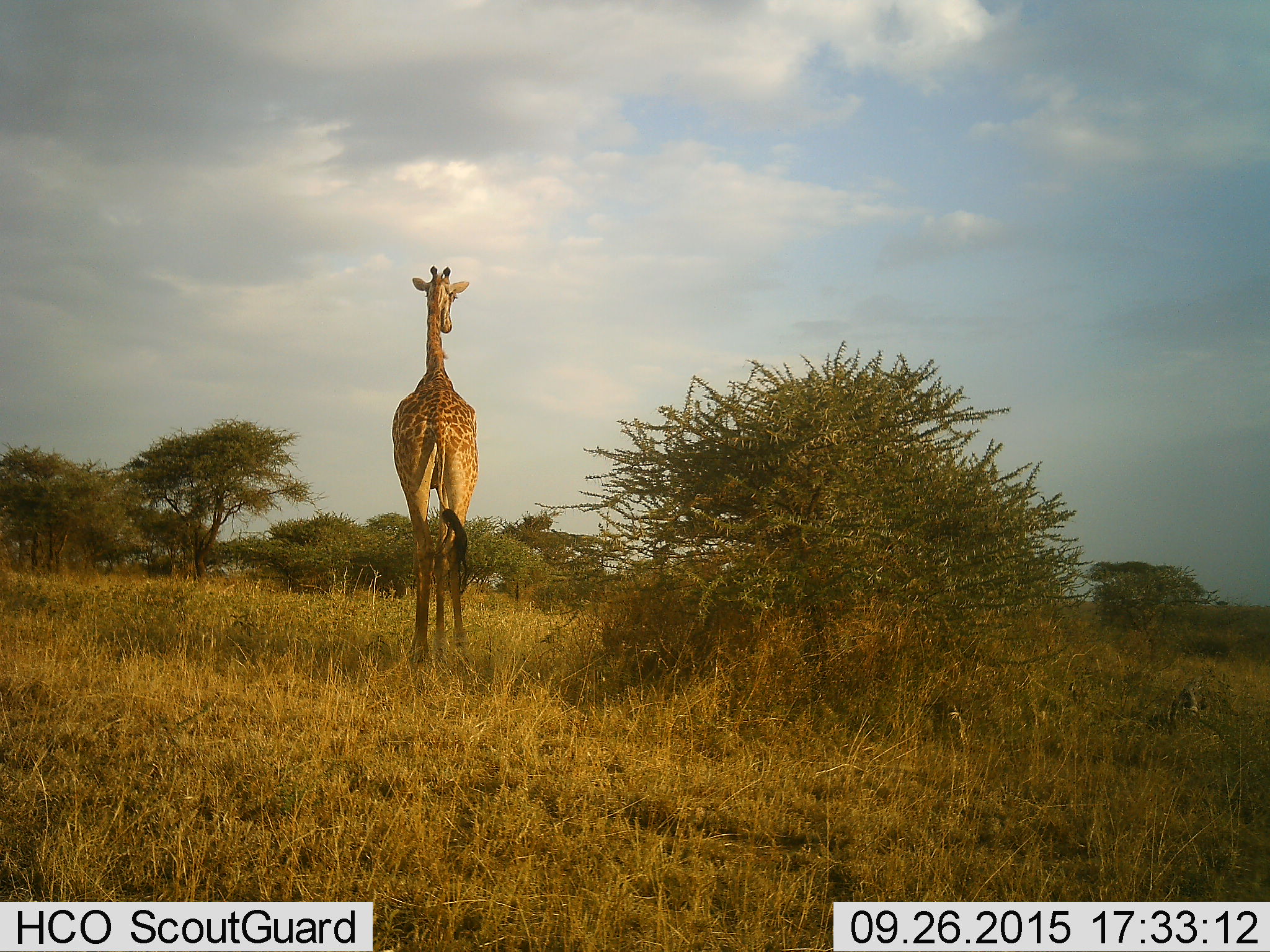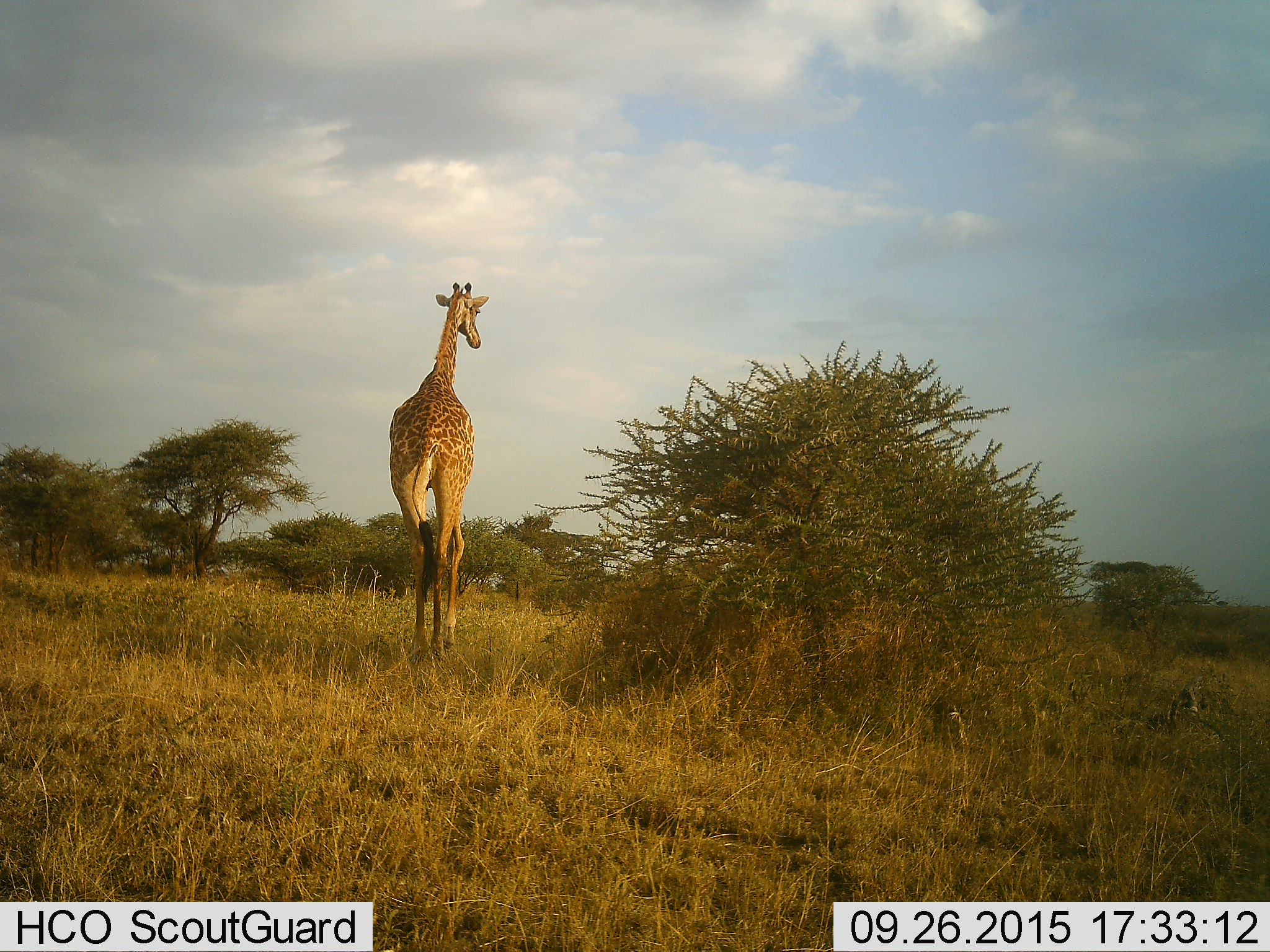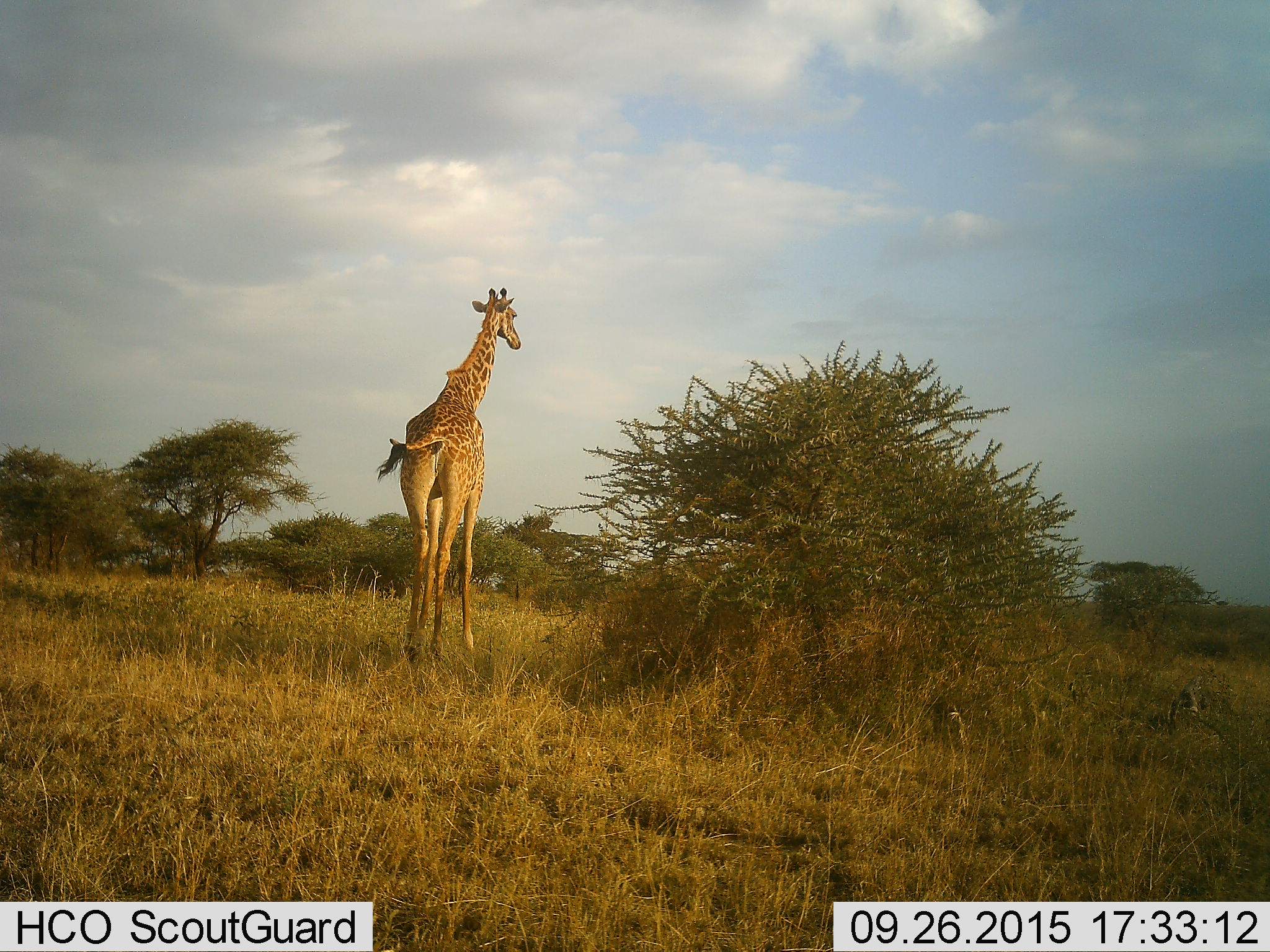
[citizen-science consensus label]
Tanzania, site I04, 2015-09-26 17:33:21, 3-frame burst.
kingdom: Animalia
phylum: Chordata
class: Mammalia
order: Artiodactyla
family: Giraffidae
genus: Giraffa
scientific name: Giraffa camelopardalis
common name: giraffe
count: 1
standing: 50%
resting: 0%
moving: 60%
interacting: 0%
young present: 0%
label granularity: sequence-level